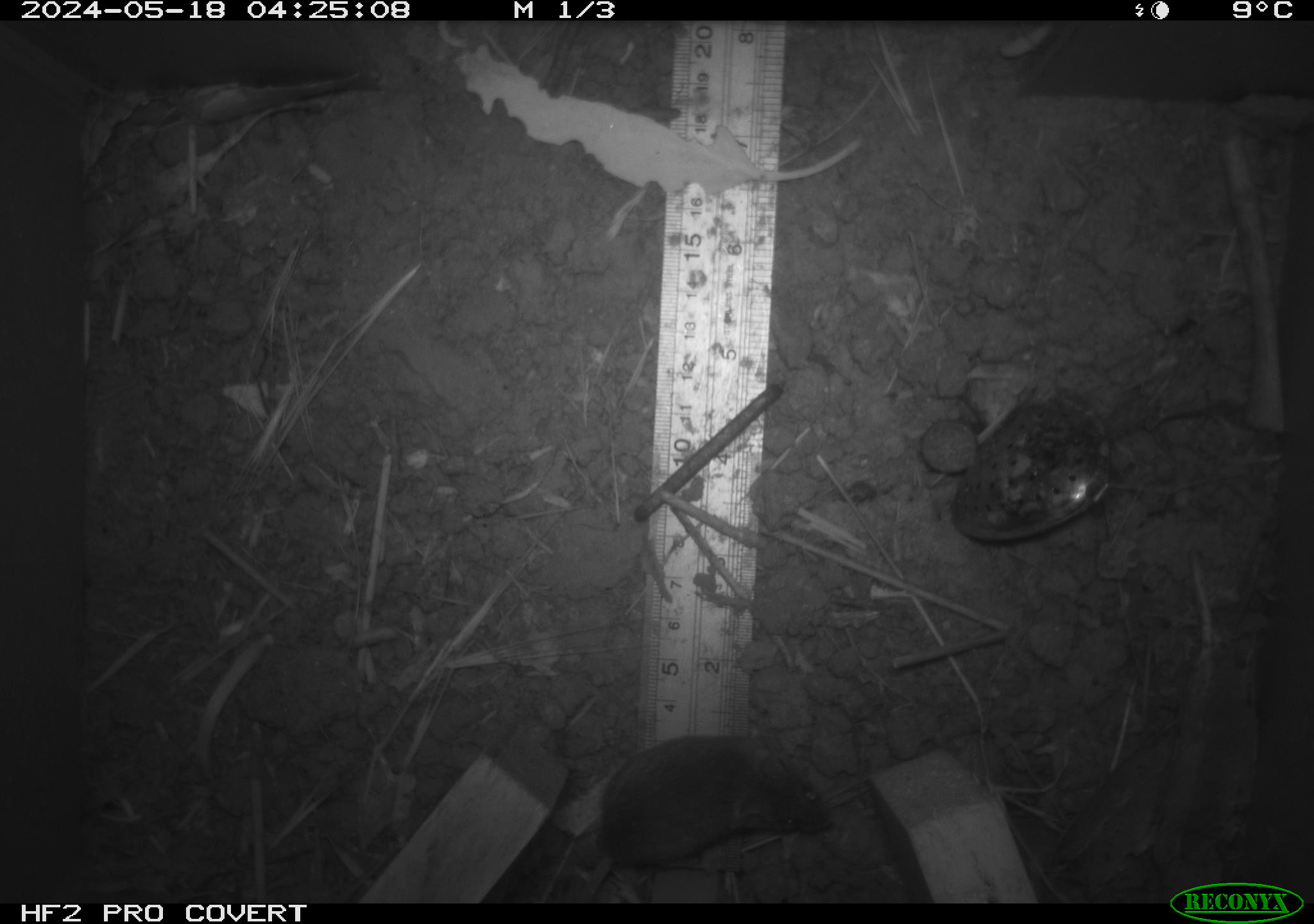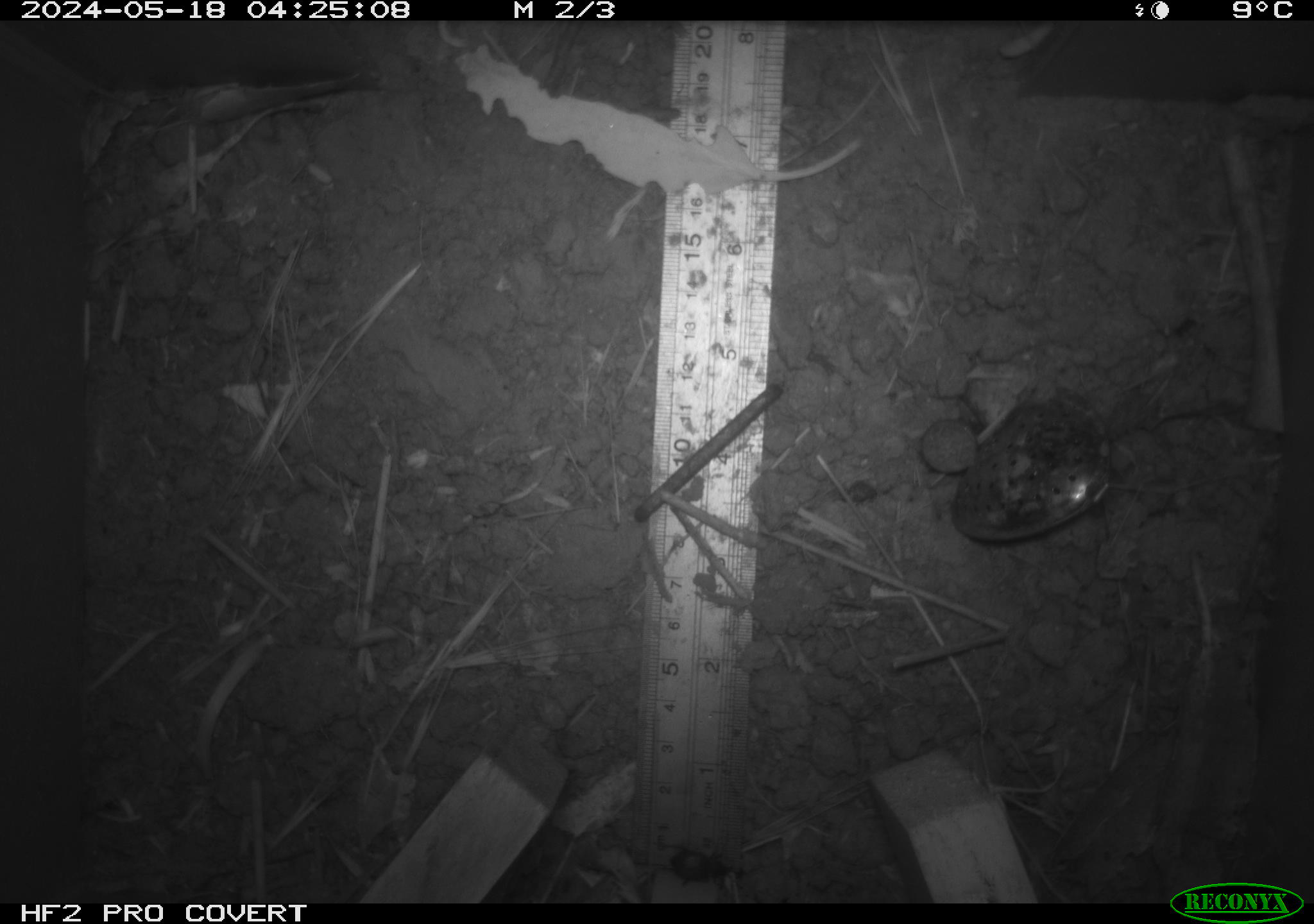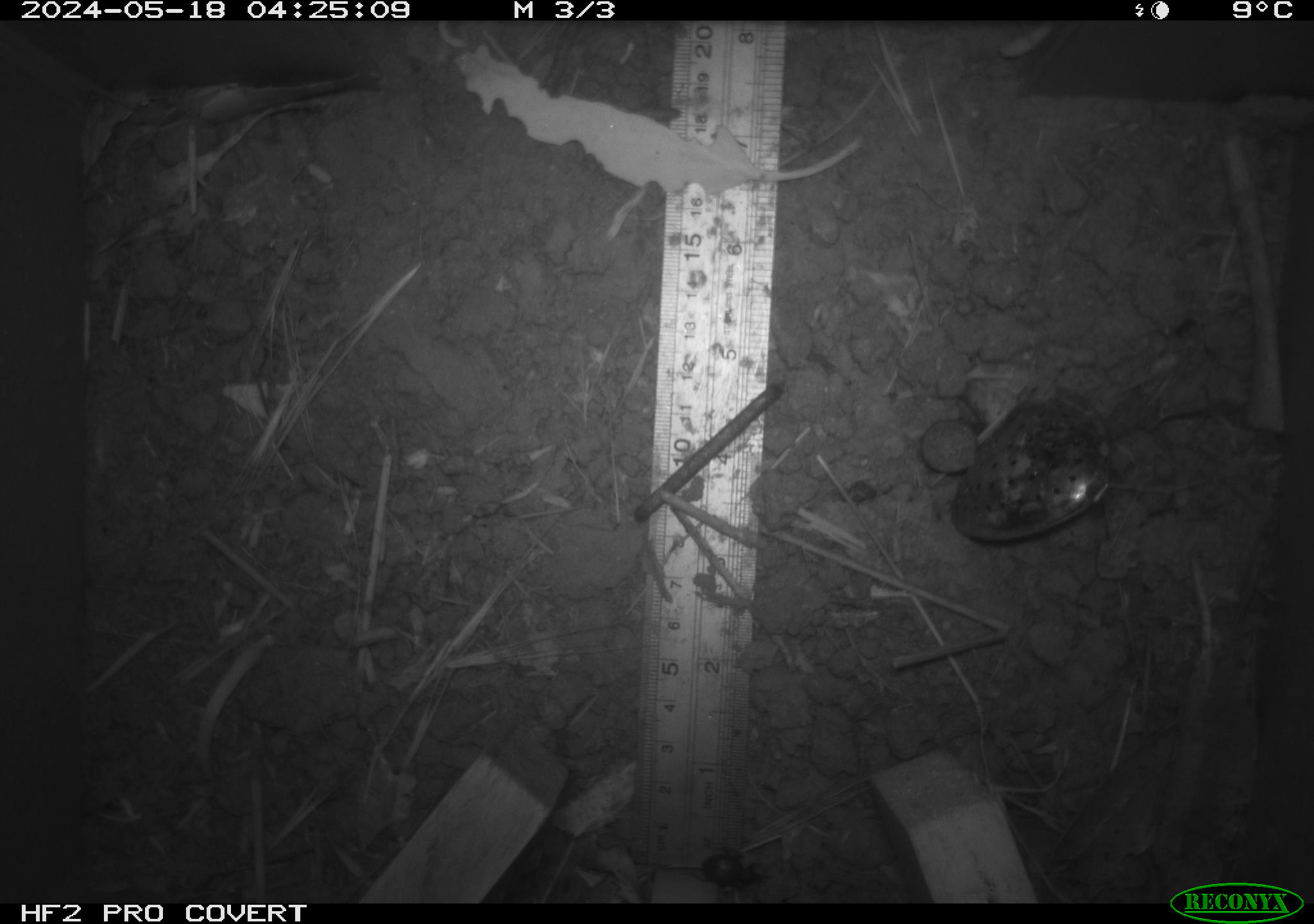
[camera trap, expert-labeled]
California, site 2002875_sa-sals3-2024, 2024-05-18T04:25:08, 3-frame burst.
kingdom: Animalia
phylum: Chordata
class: Mammalia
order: Rodentia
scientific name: Rodentia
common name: mouse species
Mouse species (Rodentia).